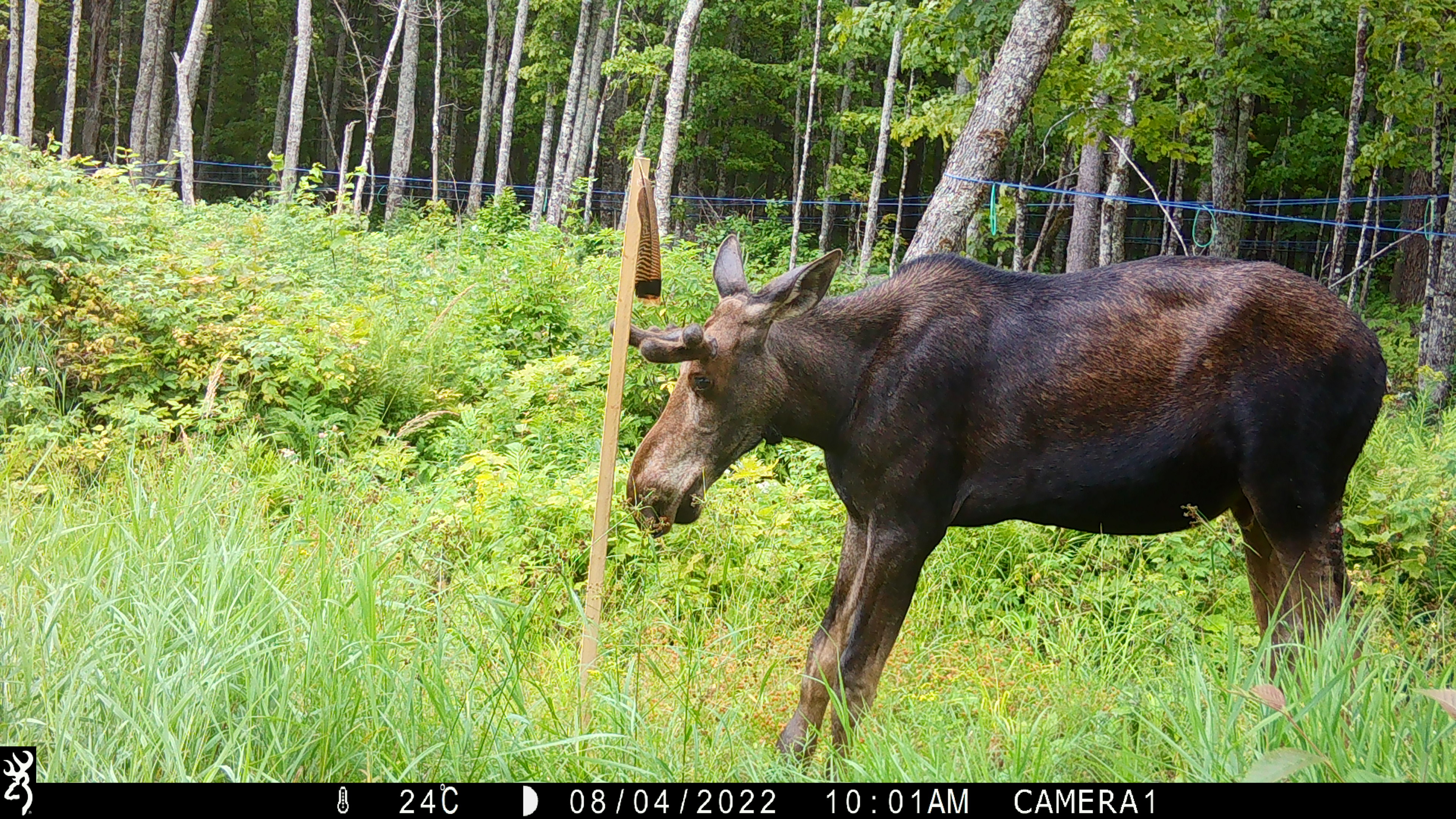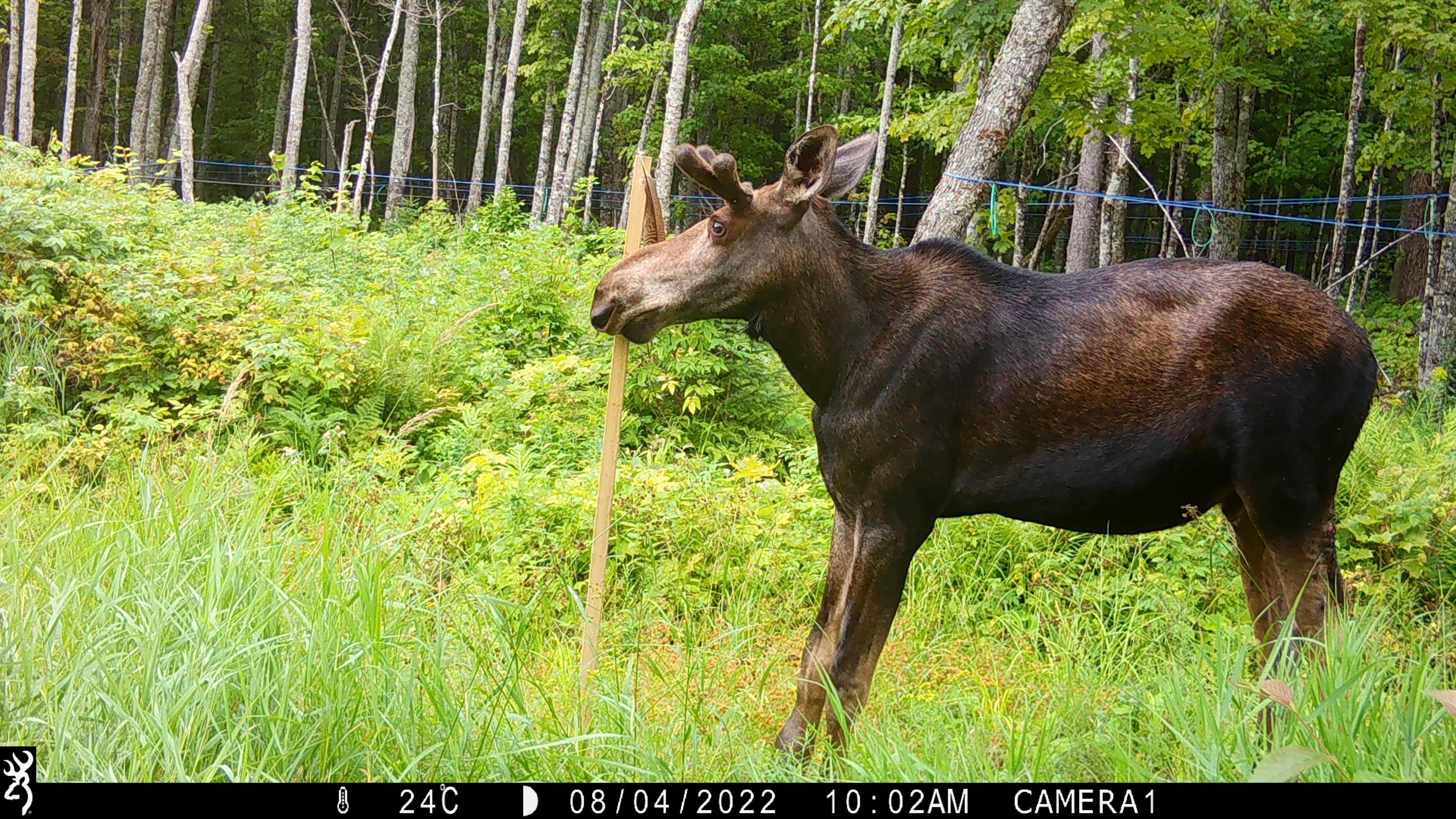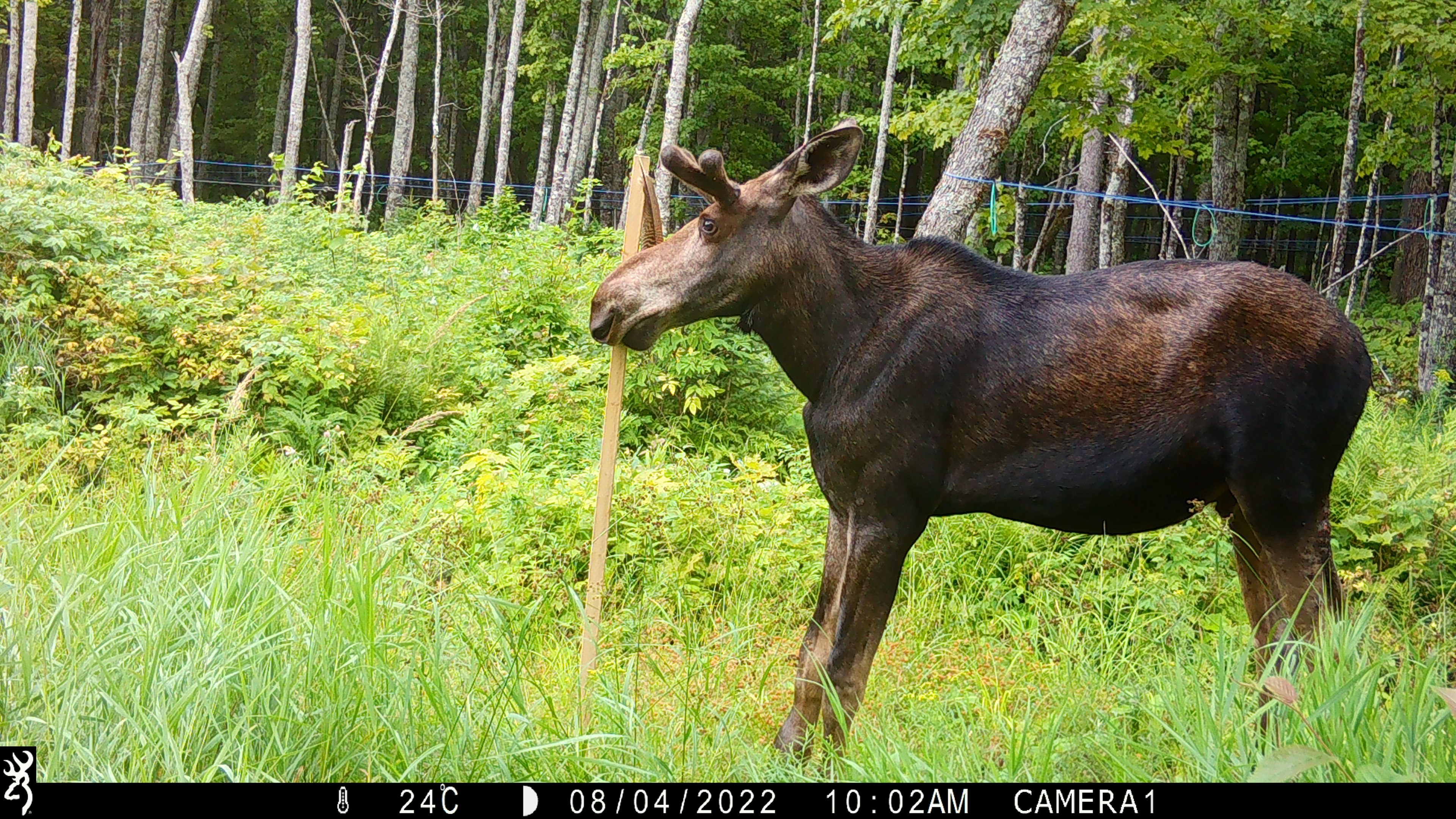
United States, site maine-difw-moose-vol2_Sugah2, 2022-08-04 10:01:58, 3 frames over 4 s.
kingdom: Animalia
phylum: Chordata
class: Mammalia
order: Artiodactyla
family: Cervidae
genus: Alces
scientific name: Alces alces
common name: moose